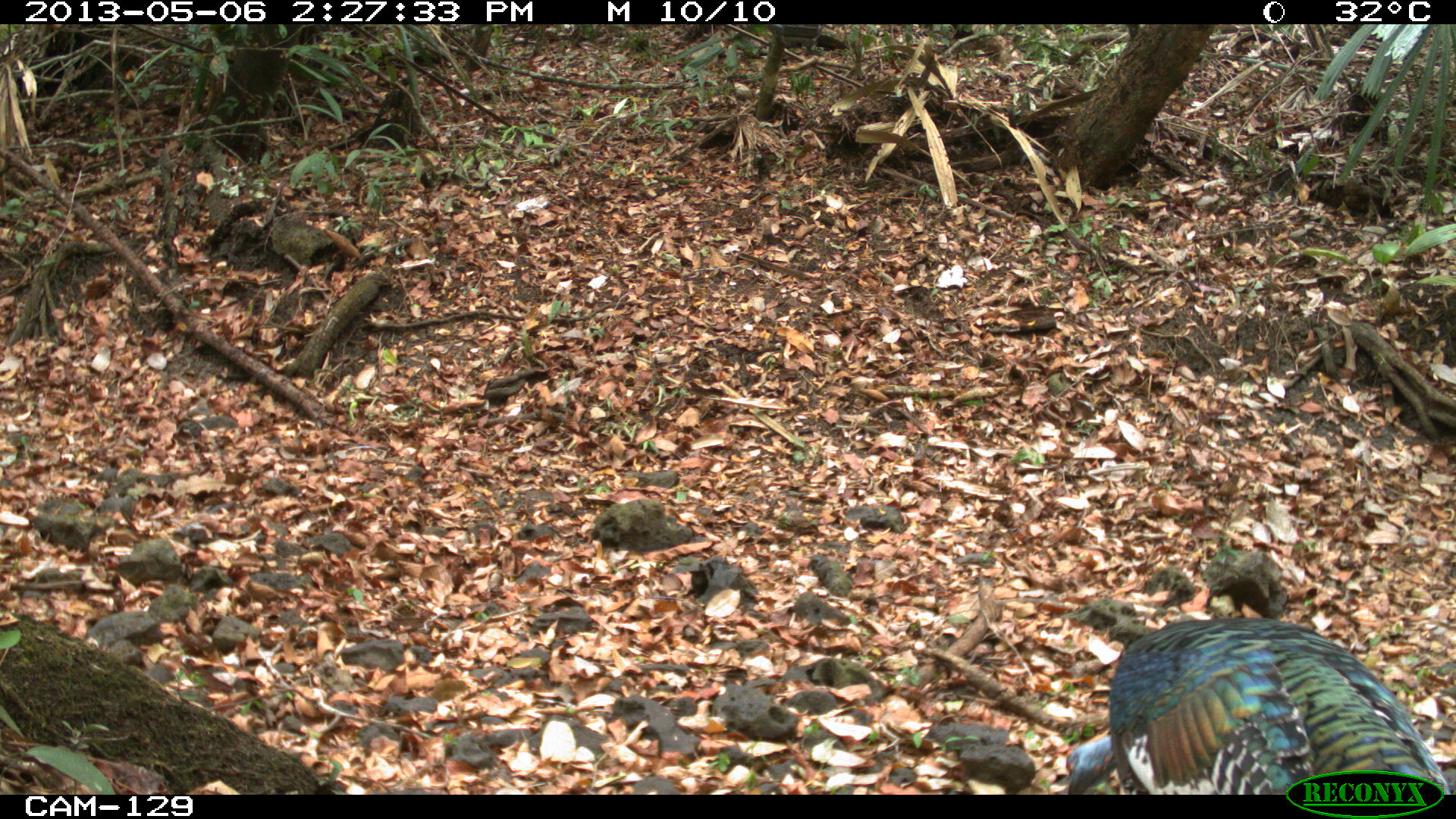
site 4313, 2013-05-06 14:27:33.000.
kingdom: Animalia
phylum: Chordata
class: Aves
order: Galliformes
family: Phasianidae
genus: Meleagris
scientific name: Meleagris ocellata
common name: ocellated turkey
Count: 1.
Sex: male.